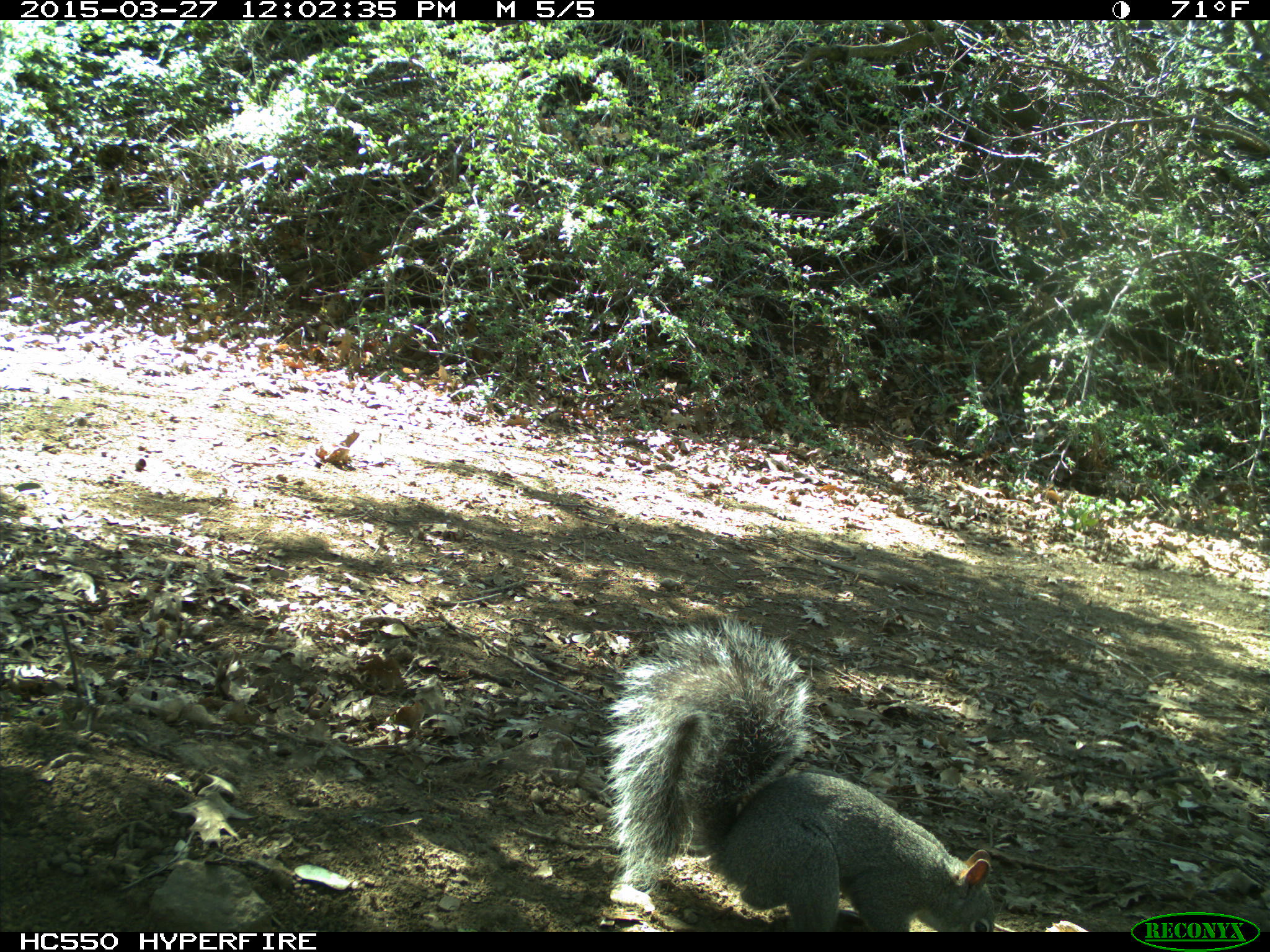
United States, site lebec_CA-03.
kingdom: Animalia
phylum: Chordata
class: Mammalia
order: Rodentia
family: Sciuridae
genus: Sciurus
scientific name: Sciurus carolinensis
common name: eastern gray squirrel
Sciurus carolinensis (eastern gray squirrel).